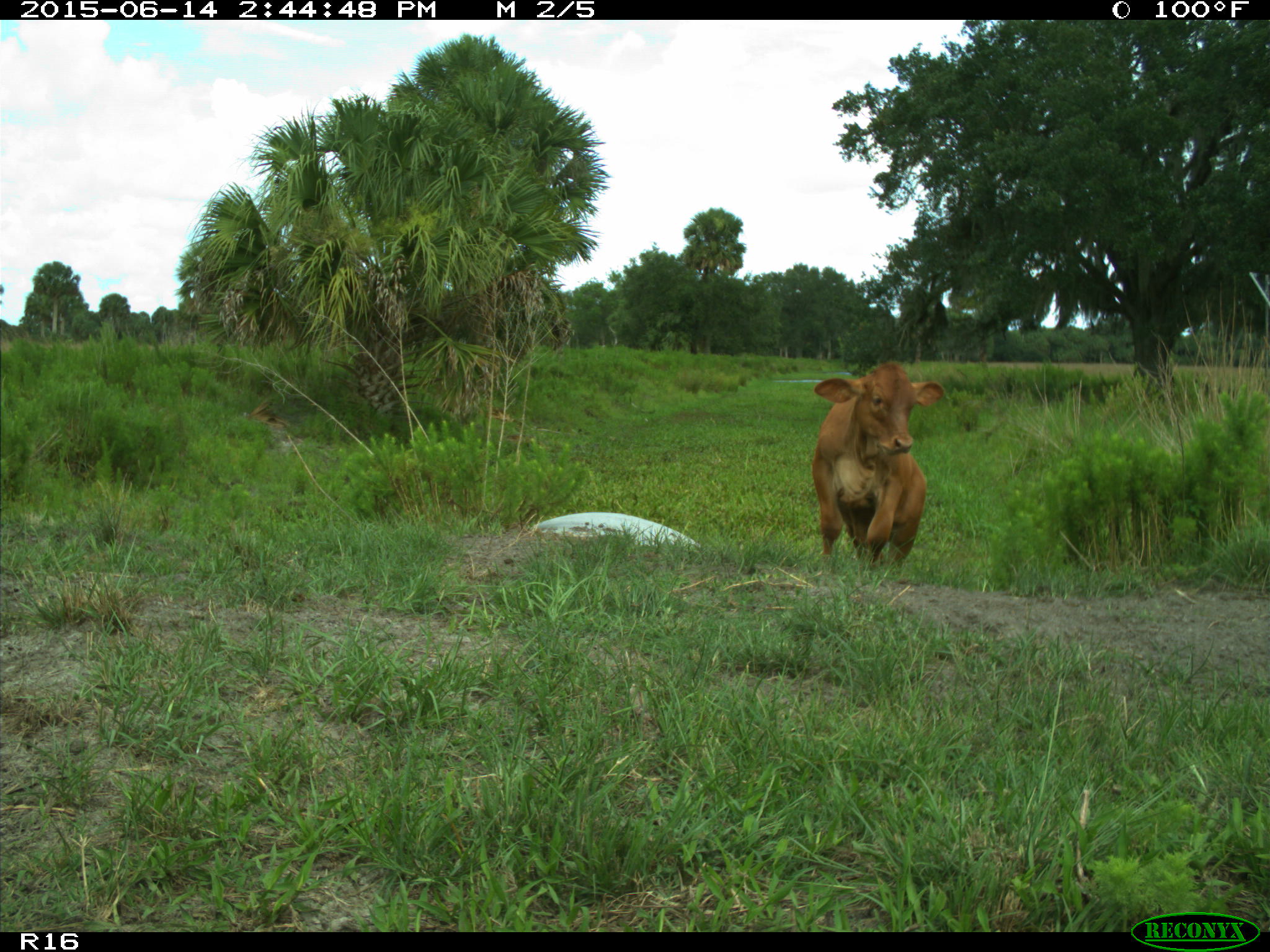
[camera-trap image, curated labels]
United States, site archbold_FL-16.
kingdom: Animalia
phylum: Chordata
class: Mammalia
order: Artiodactyla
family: Bovidae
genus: Bos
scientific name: Bos taurus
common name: domestic cow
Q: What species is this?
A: Bos taurus (domestic cow).